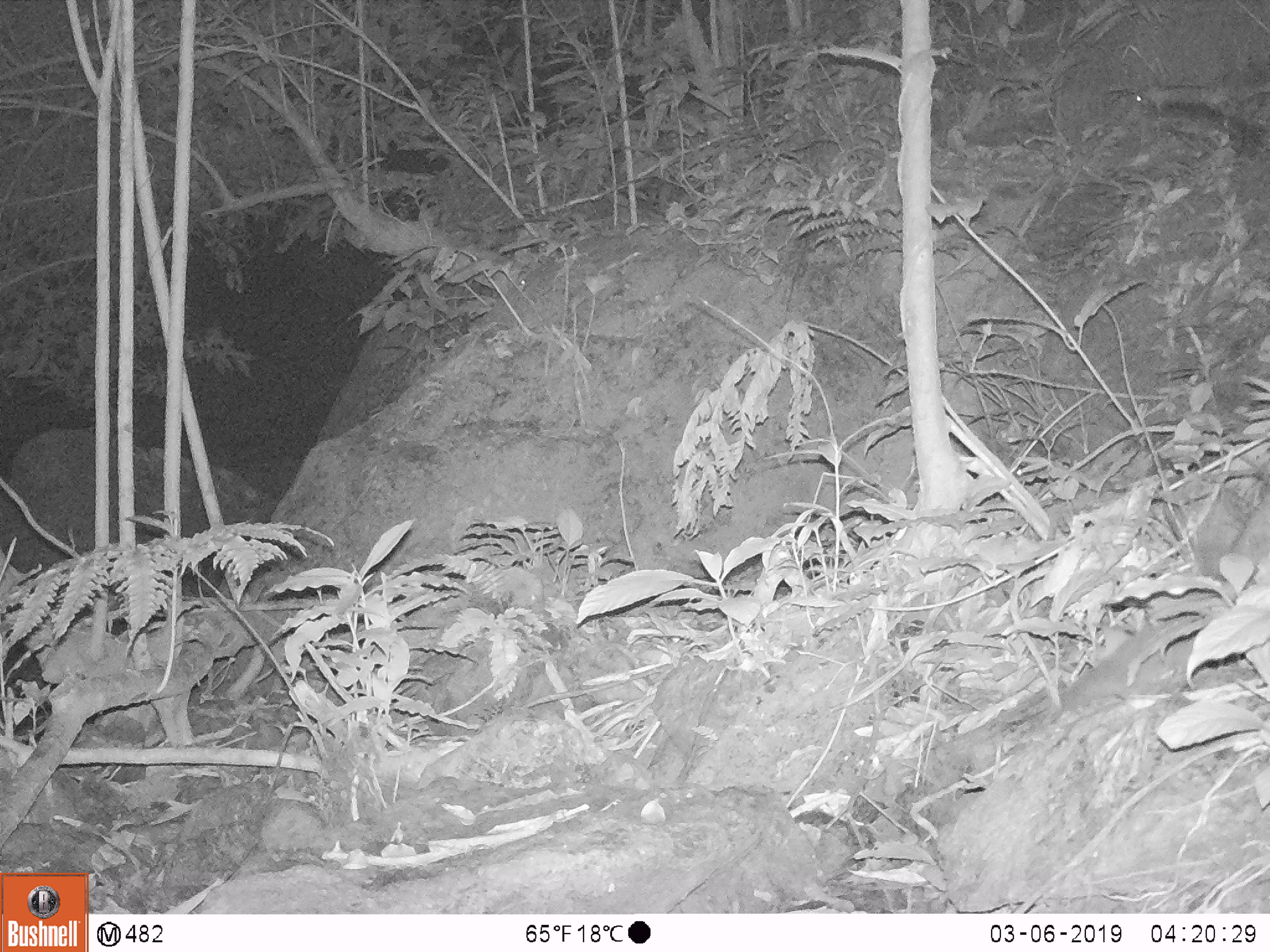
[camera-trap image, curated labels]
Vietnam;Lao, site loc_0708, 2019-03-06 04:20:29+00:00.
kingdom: Animalia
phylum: Chordata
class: Mammalia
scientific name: Mammalia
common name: mammal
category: unidentified small mammal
Unidentified small mammal (mammal) (Mammalia). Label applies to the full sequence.